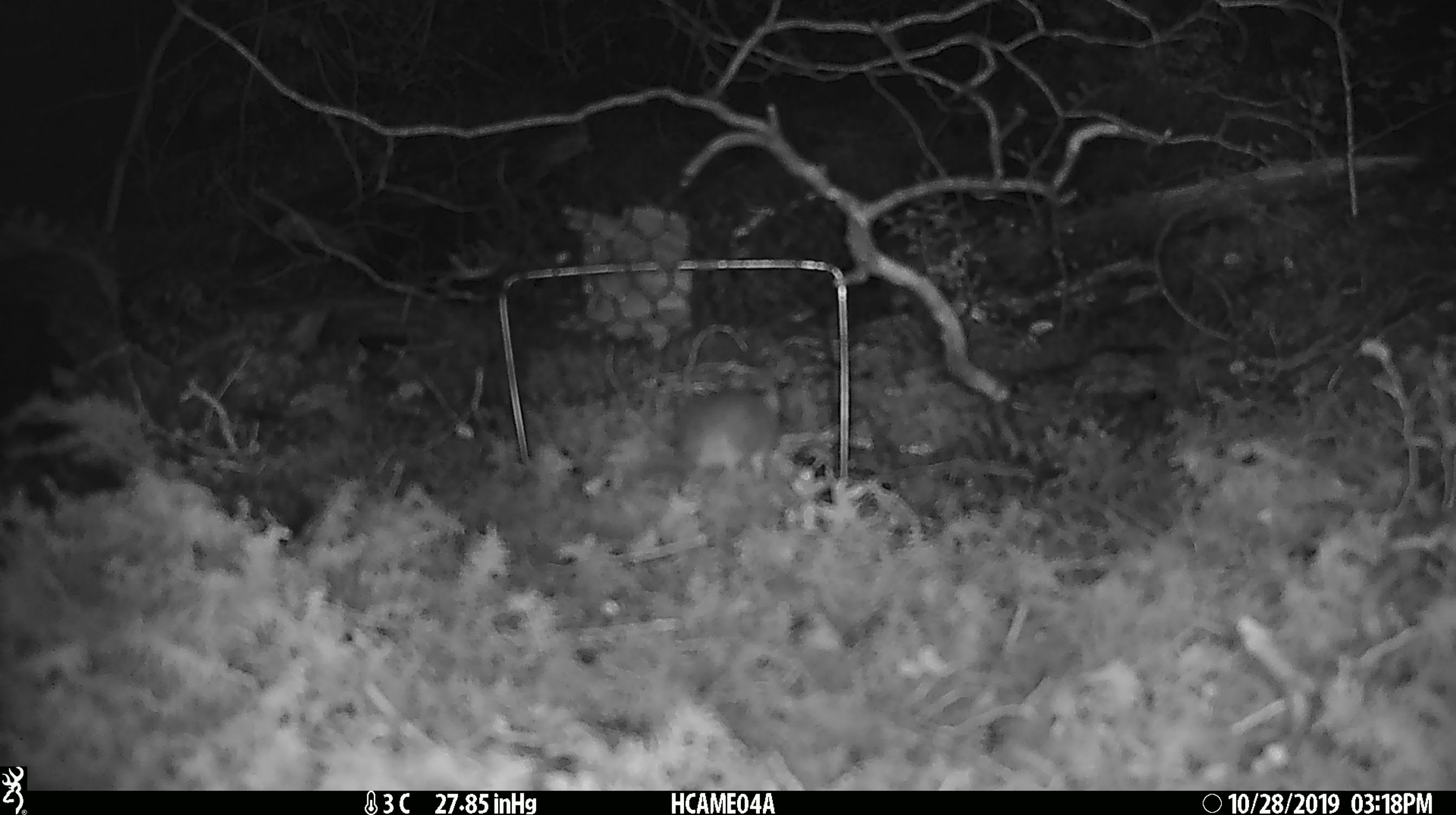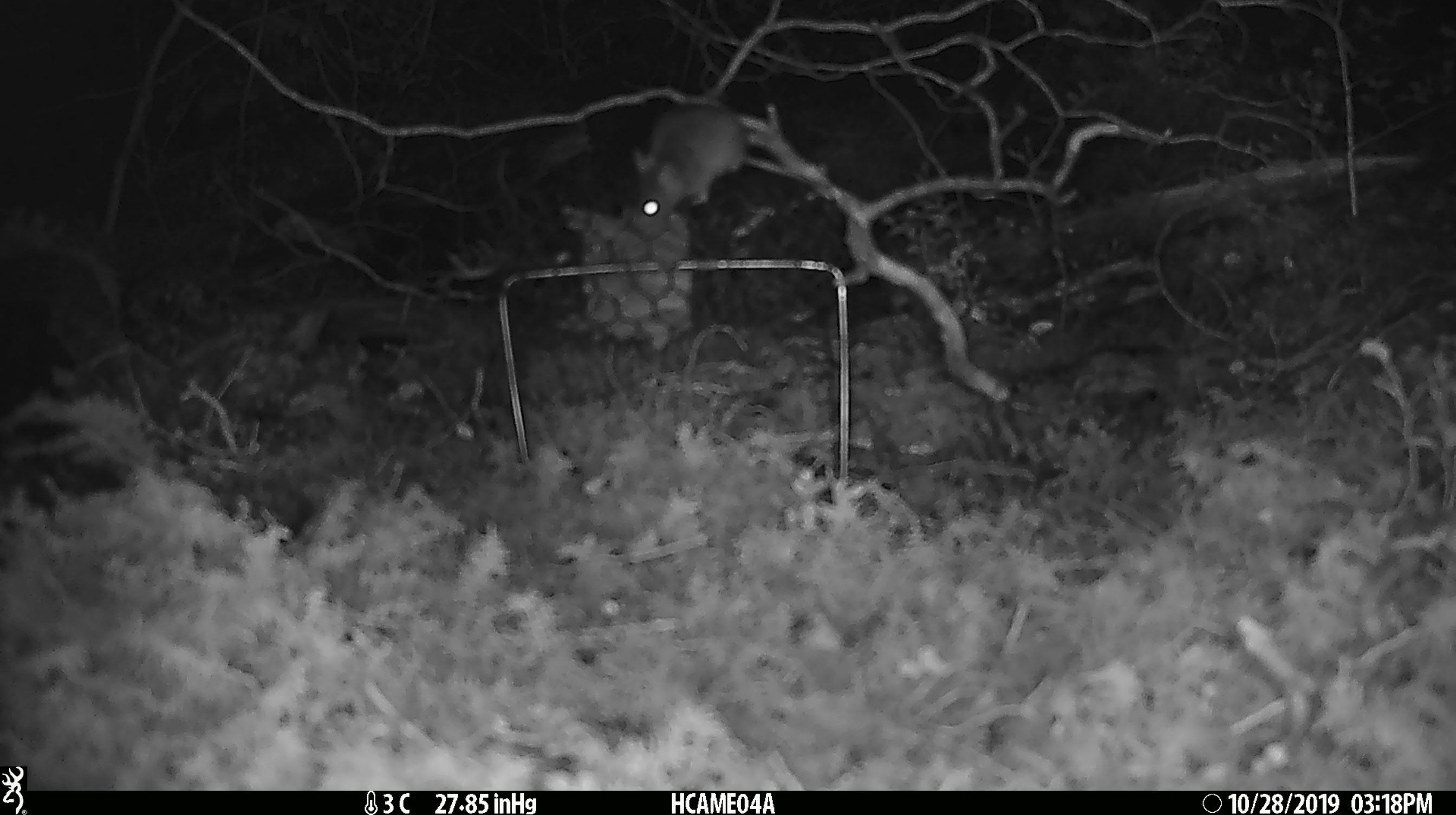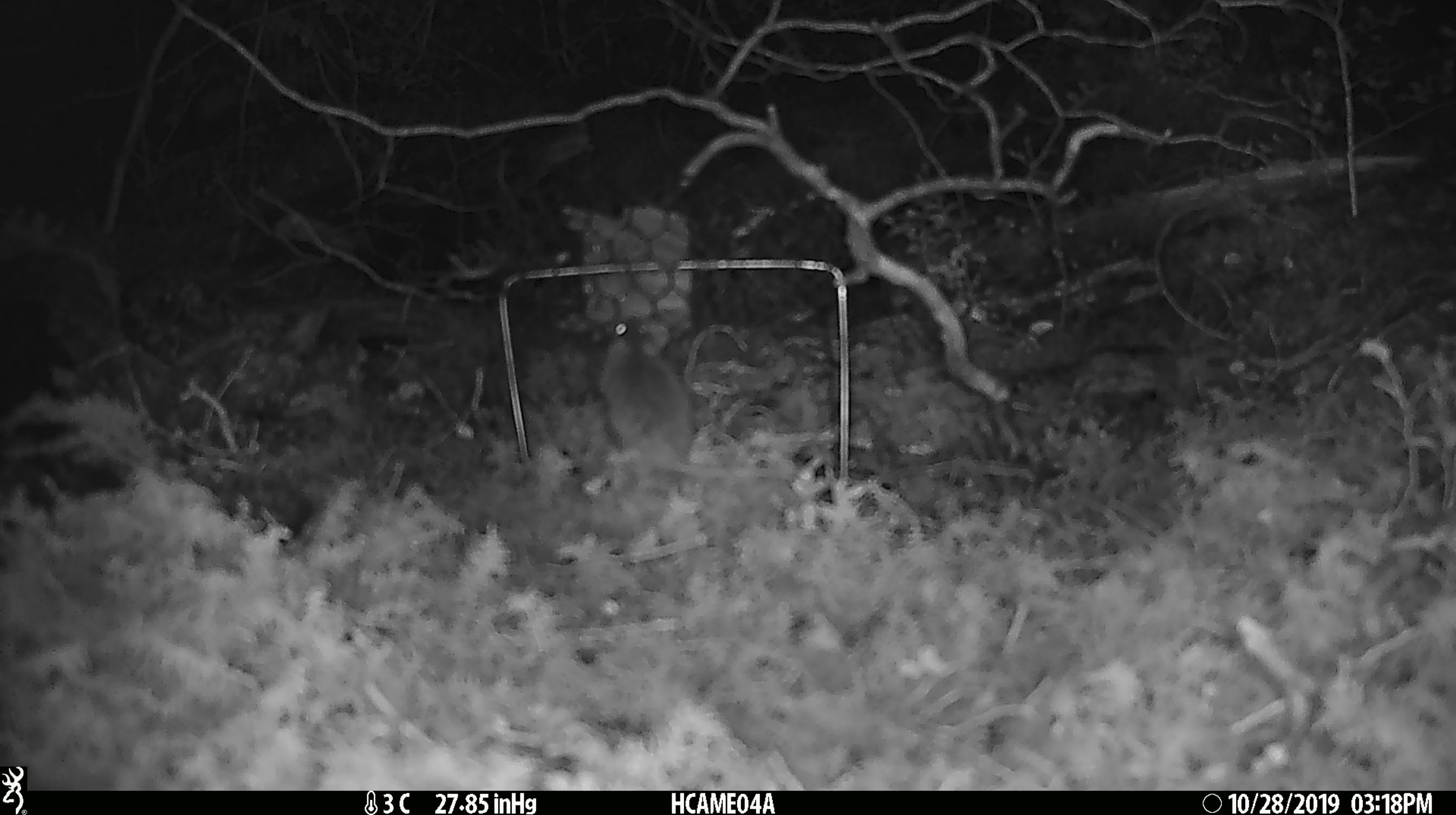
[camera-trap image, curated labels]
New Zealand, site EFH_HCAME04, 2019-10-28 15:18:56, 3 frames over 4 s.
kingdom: Animalia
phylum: Chordata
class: Mammalia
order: Rodentia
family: Muridae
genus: Mus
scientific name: Mus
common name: mouse